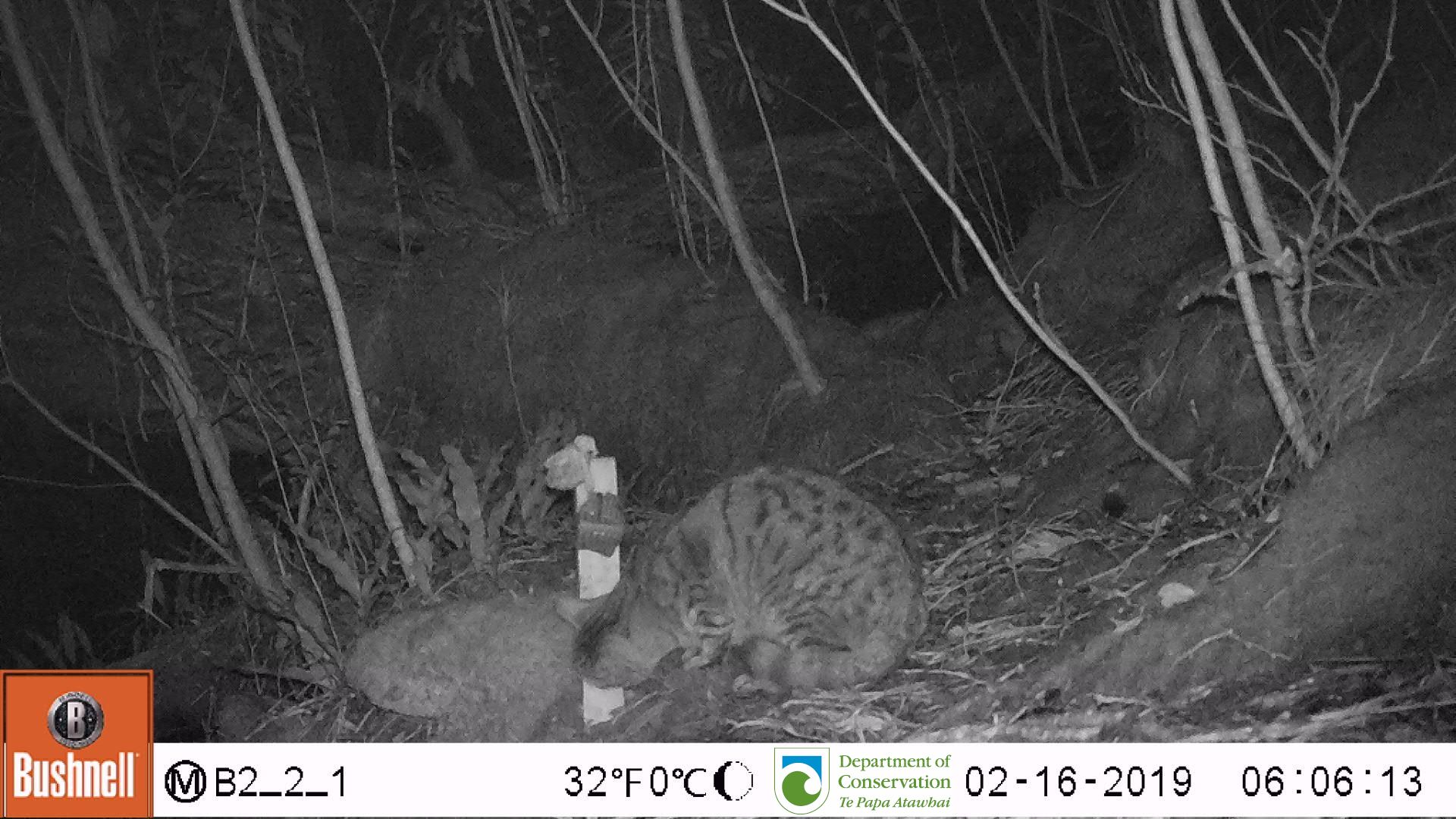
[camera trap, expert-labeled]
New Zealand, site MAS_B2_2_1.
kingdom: Animalia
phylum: Chordata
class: Mammalia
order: Carnivora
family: Felidae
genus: Felis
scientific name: Felis catus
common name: domestic cat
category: cat